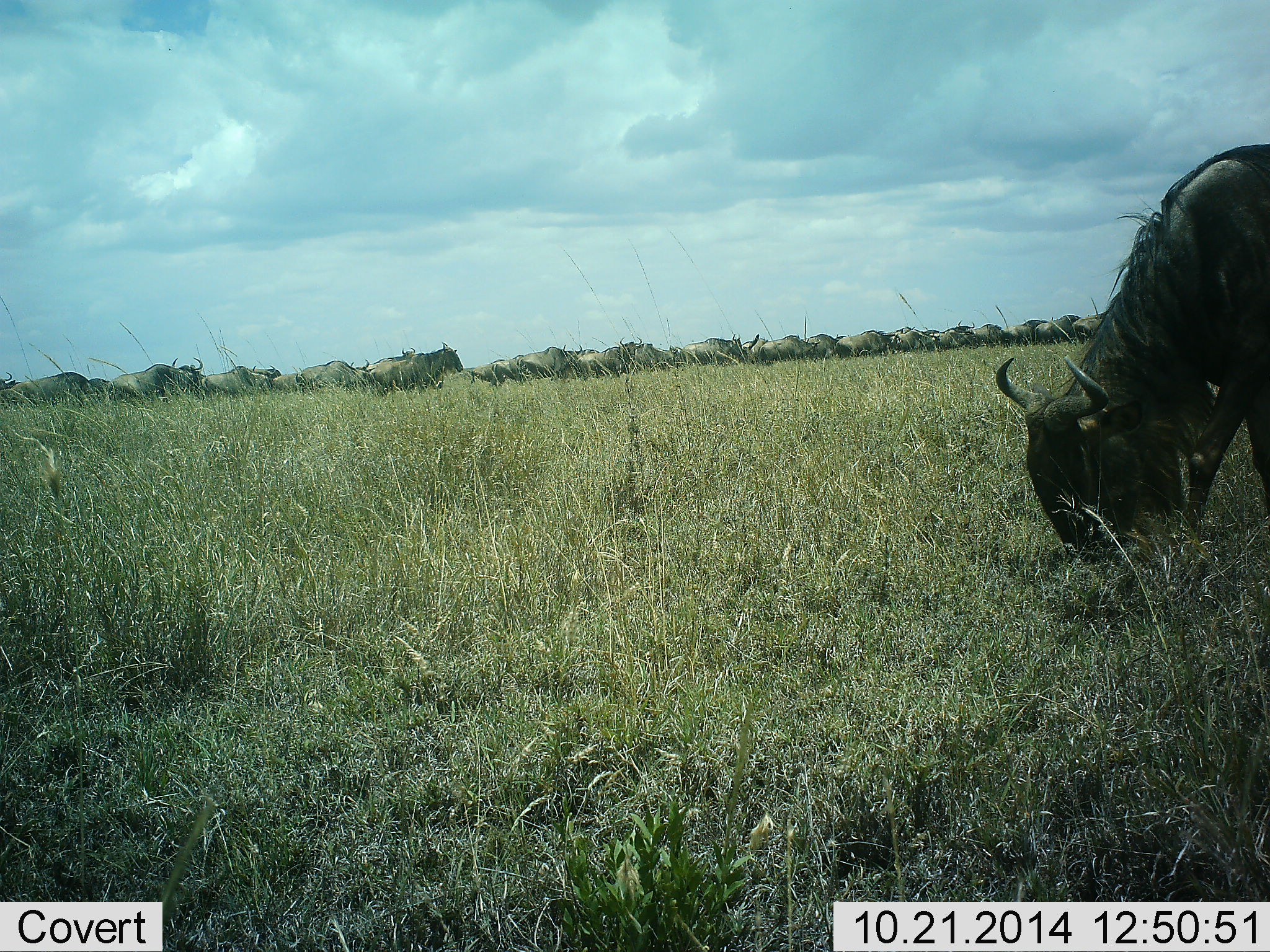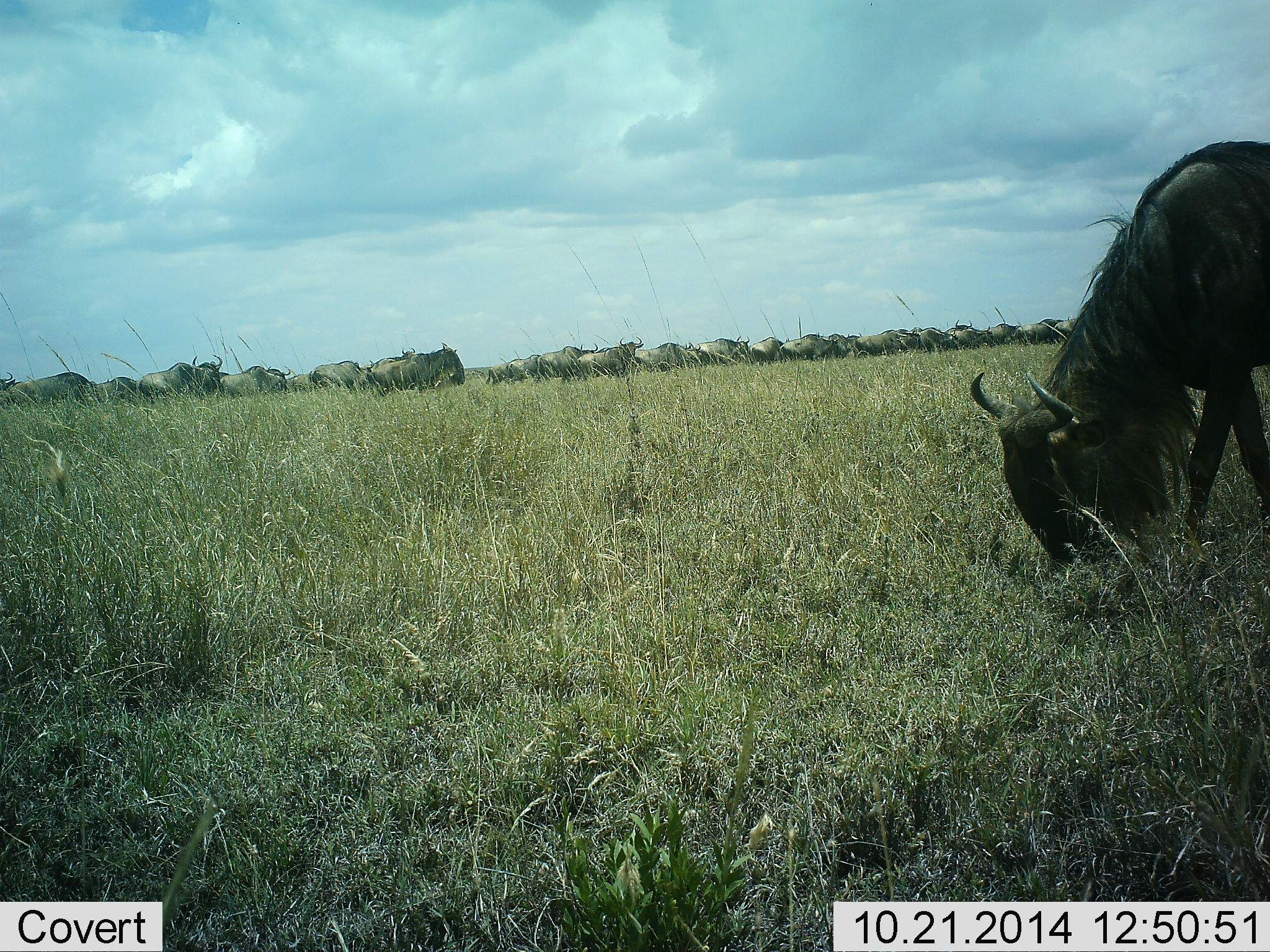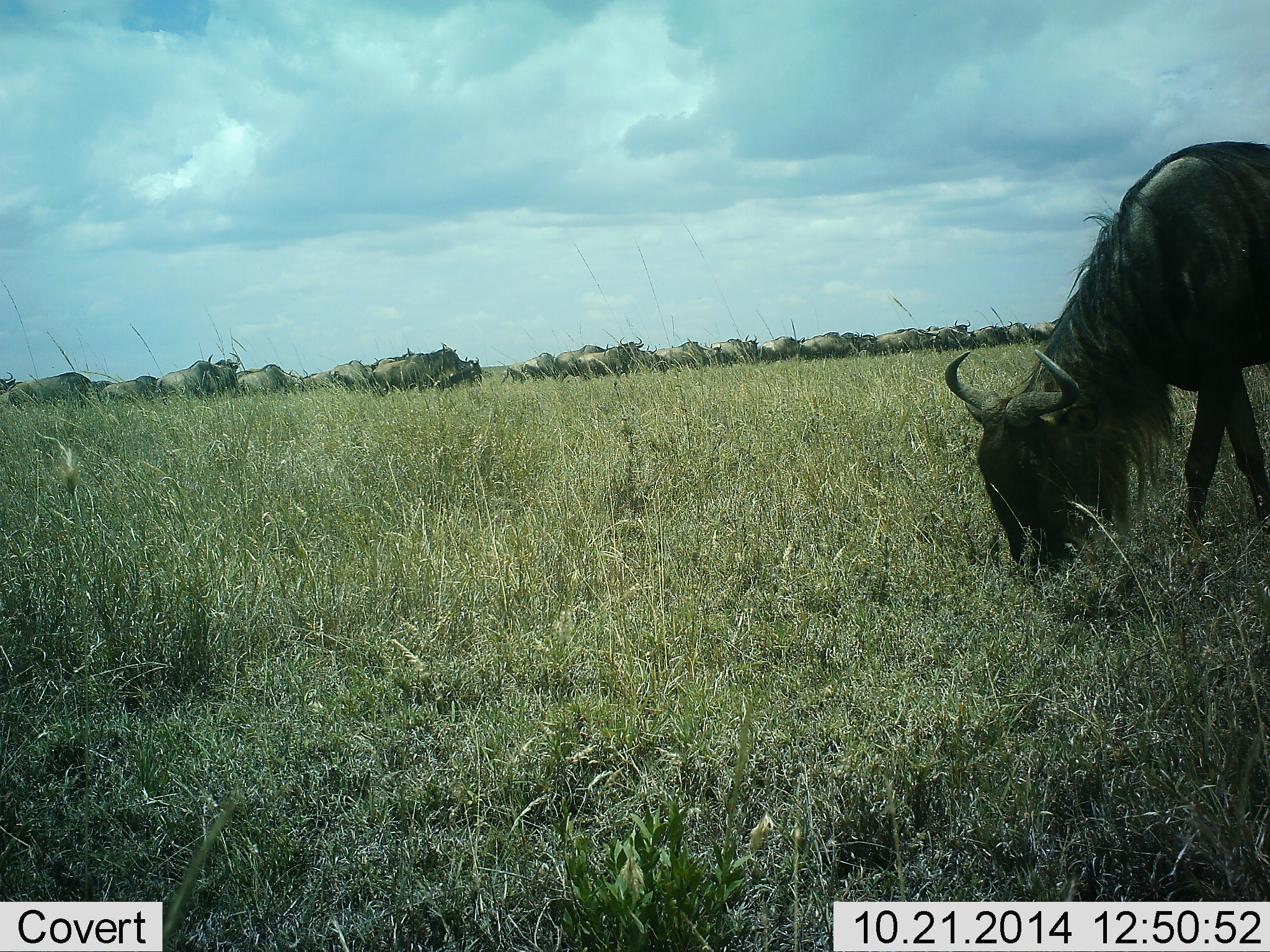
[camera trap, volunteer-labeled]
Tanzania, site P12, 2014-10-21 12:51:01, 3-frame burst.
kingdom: Animalia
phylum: Chordata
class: Mammalia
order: Artiodactyla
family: Bovidae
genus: Connochaetes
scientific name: Connochaetes taurinus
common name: blue wildebeest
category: wildebeest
Wildebeest (blue wildebeest) (Connochaetes taurinus), count 11-50. Behavior (volunteer vote fractions): standing 20%, resting 0%, moving 80%, interacting 0%. Young present (vote fraction): 0%. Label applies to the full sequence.